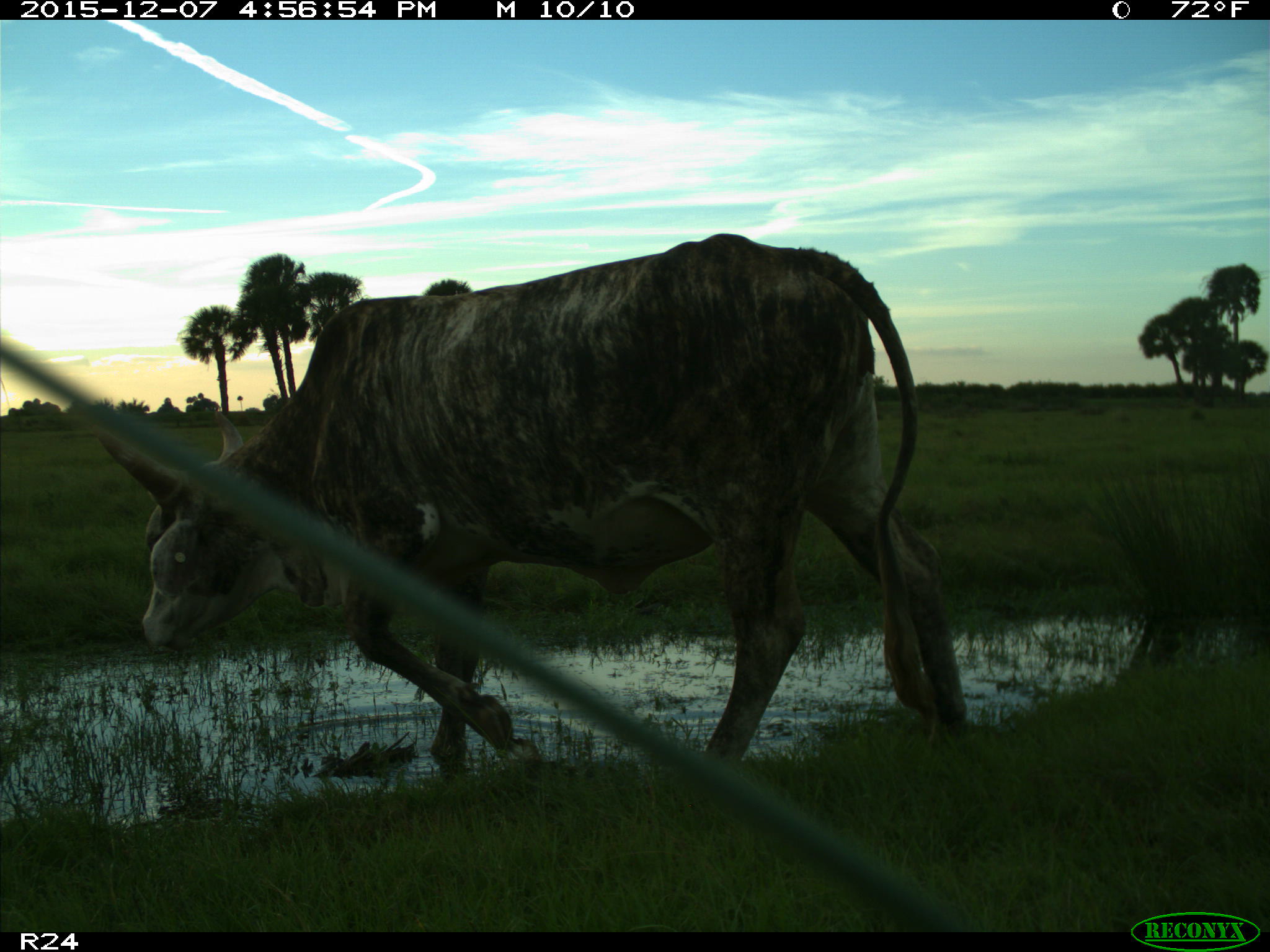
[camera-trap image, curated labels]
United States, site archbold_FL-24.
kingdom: Animalia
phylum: Chordata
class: Mammalia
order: Artiodactyla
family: Bovidae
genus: Bos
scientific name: Bos taurus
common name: domestic cow